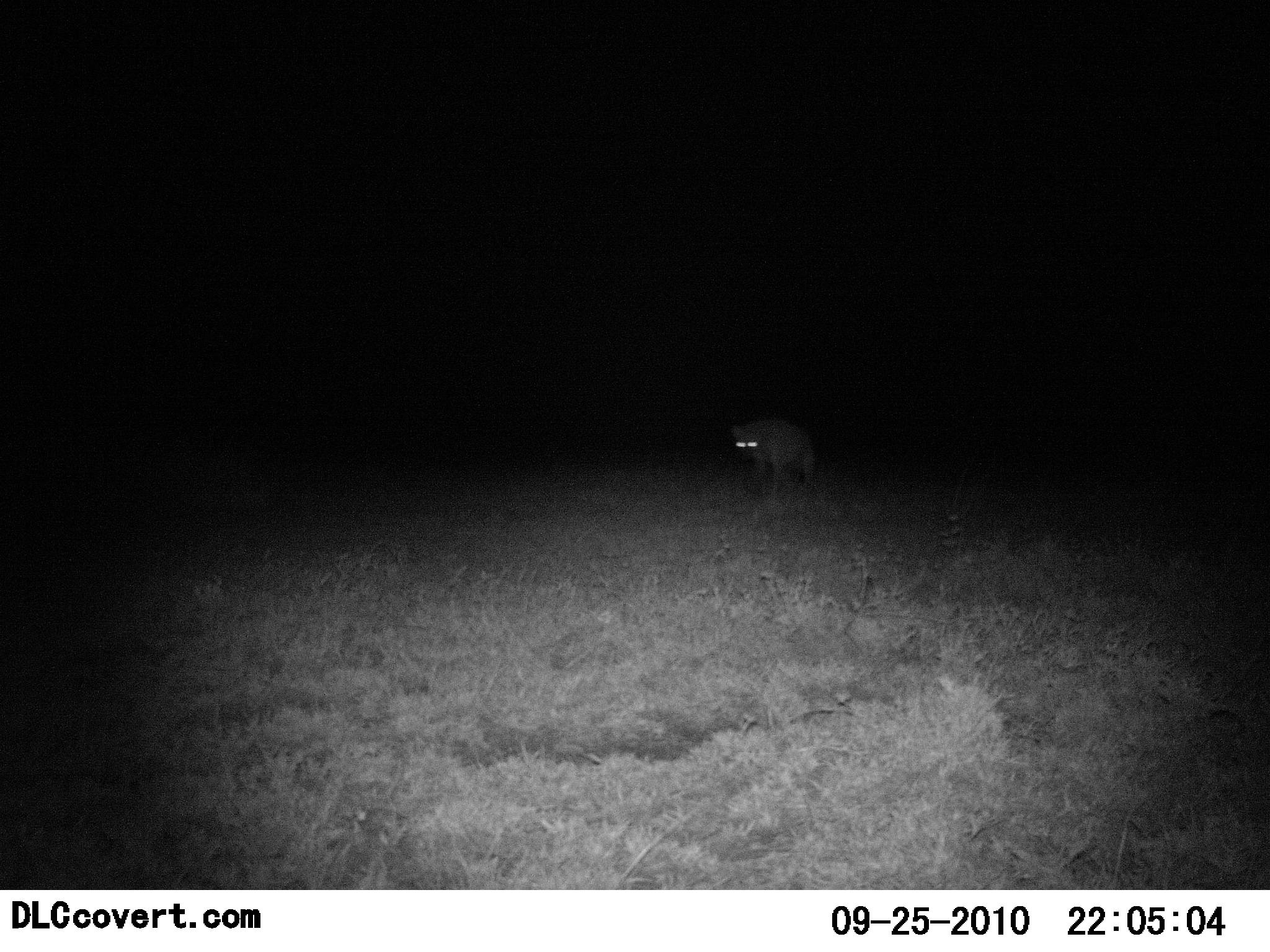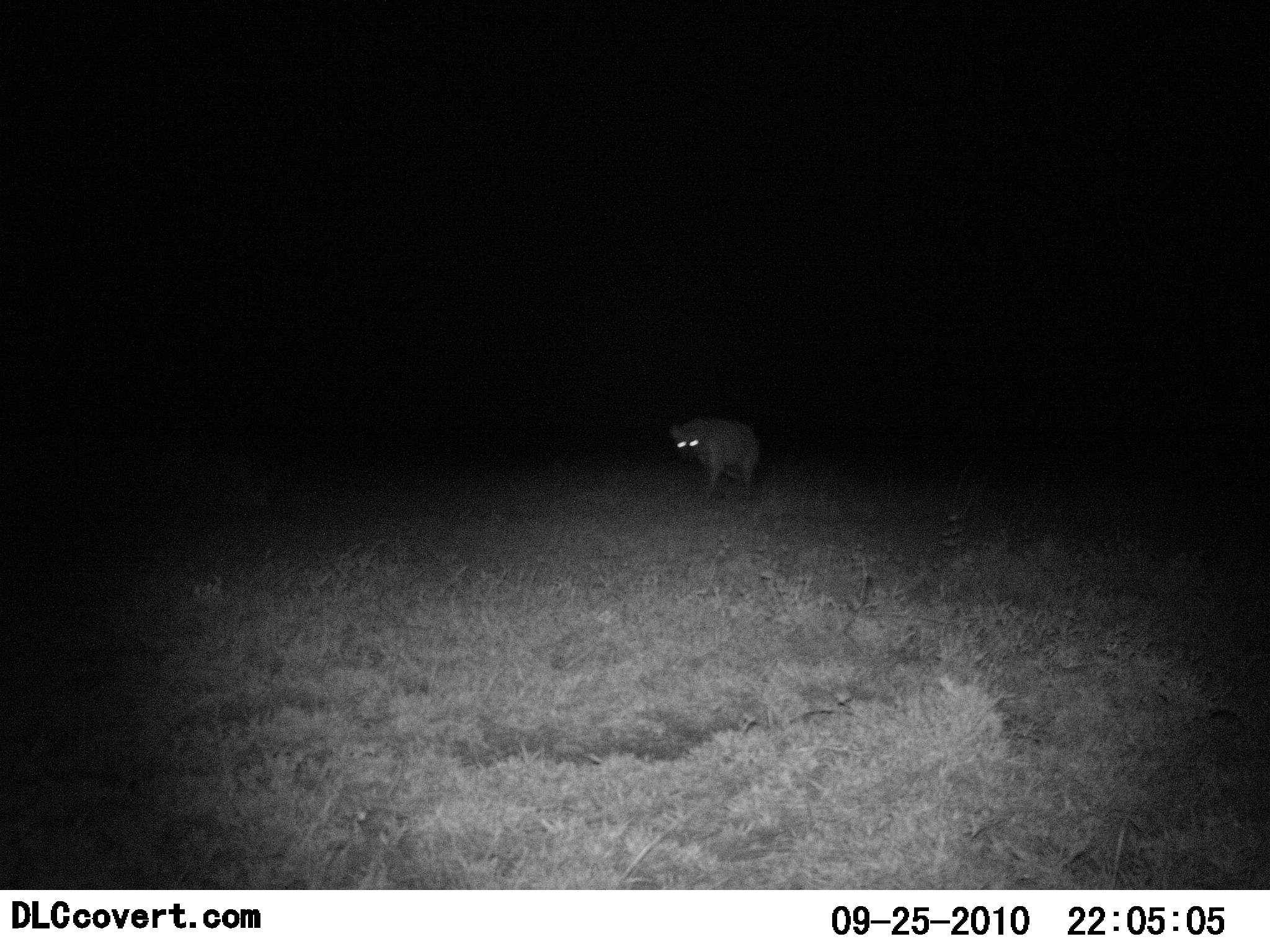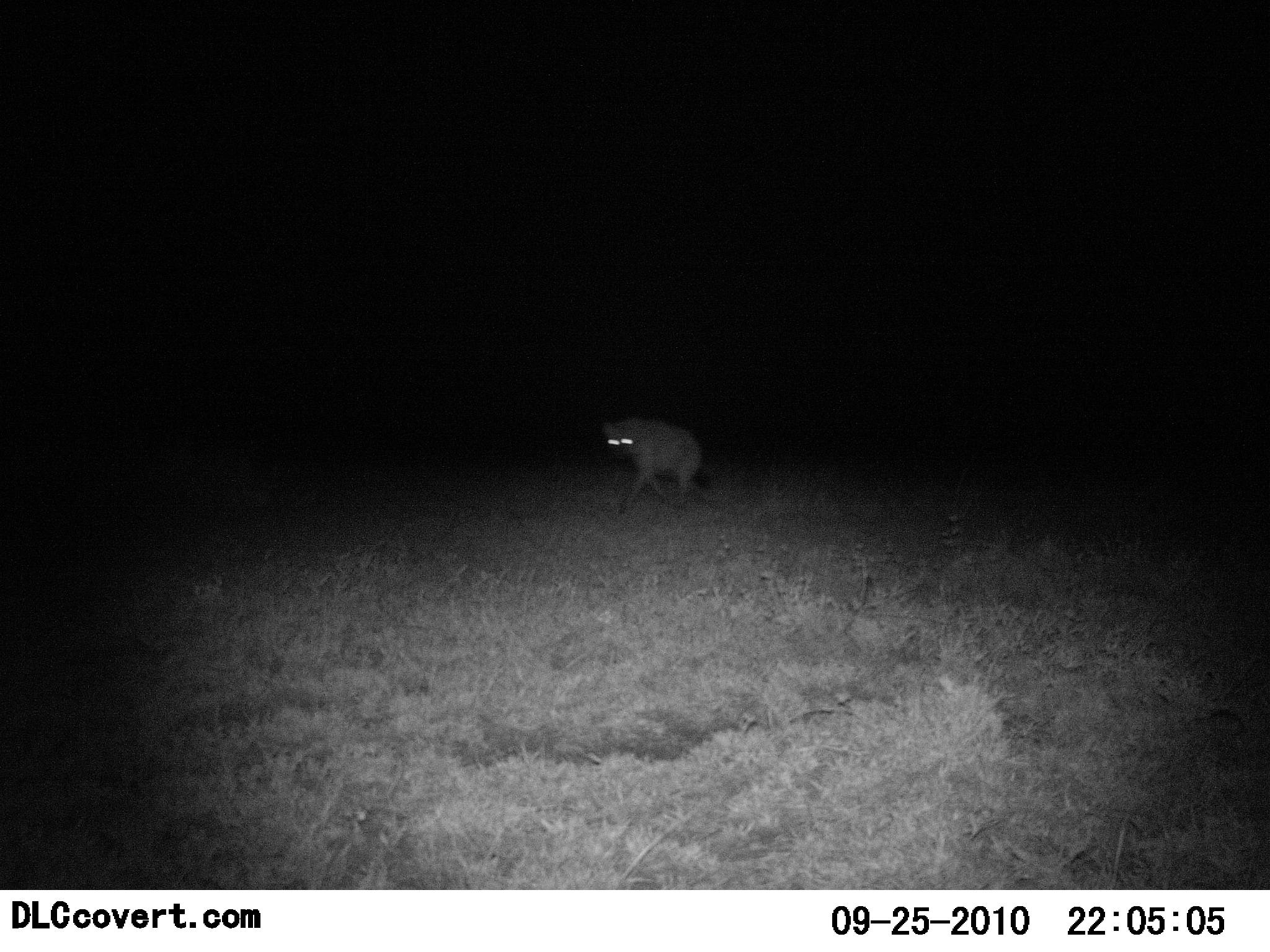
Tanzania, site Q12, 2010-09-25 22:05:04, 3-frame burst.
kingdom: Animalia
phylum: Chordata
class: Mammalia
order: Carnivora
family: Hyaenidae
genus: Crocuta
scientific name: Crocuta crocuta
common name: spotted hyena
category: hyenaspotted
Hyenaspotted (spotted hyena) (Crocuta crocuta), count 1. Behavior (volunteer vote fractions): standing 6%, resting 0%, moving 100%, interacting 0%. Young present (vote fraction): 0%. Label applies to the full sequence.